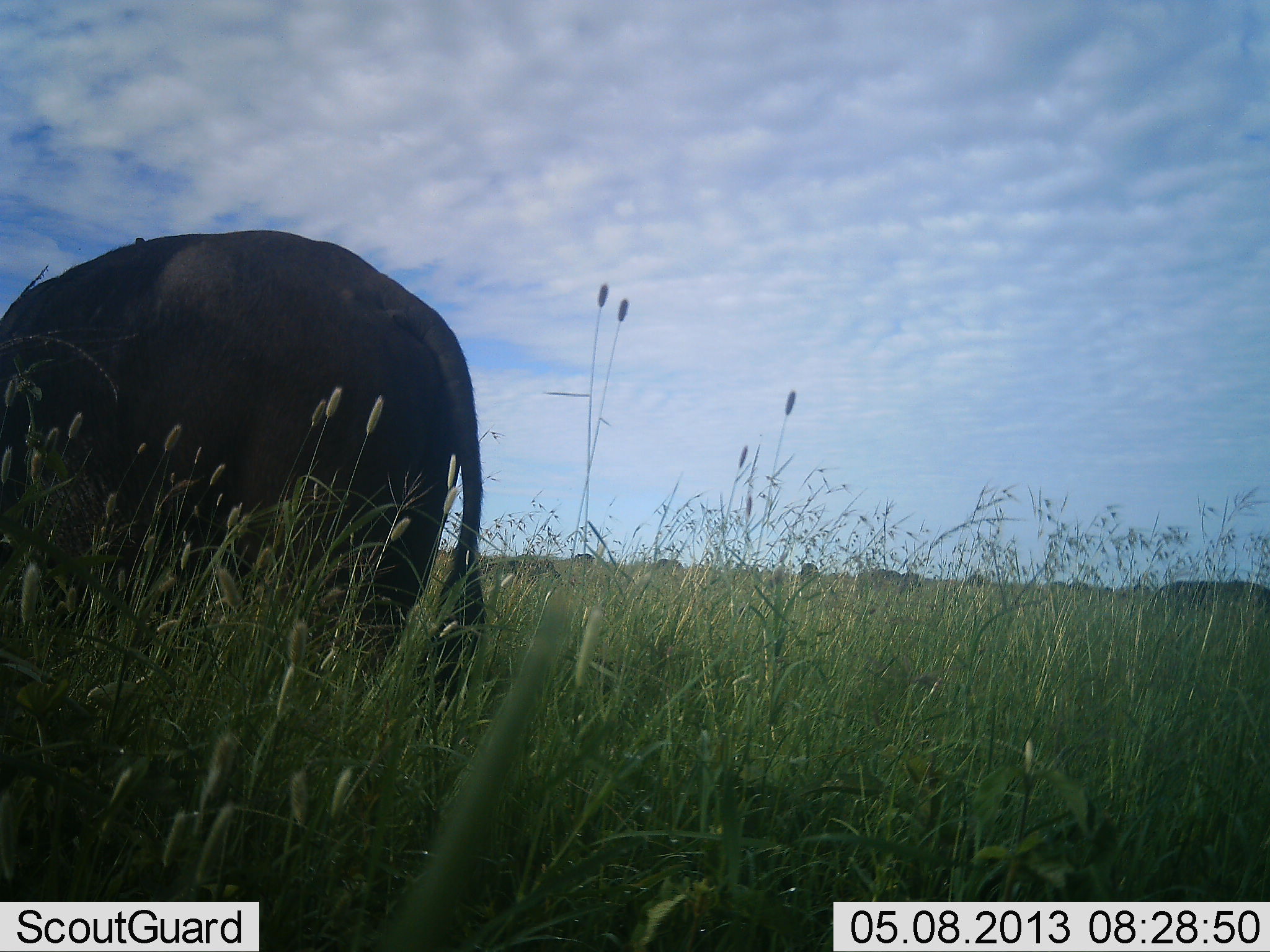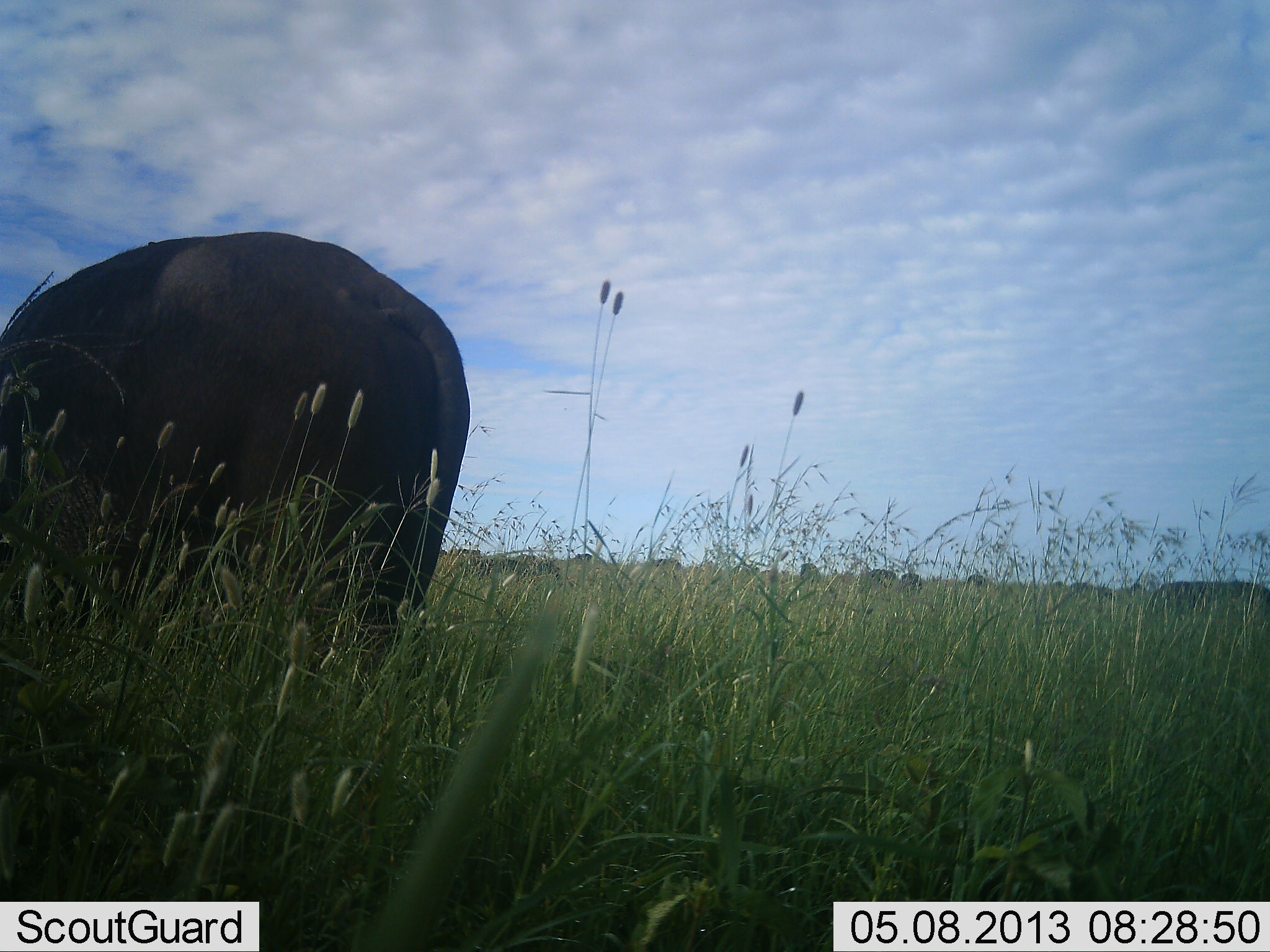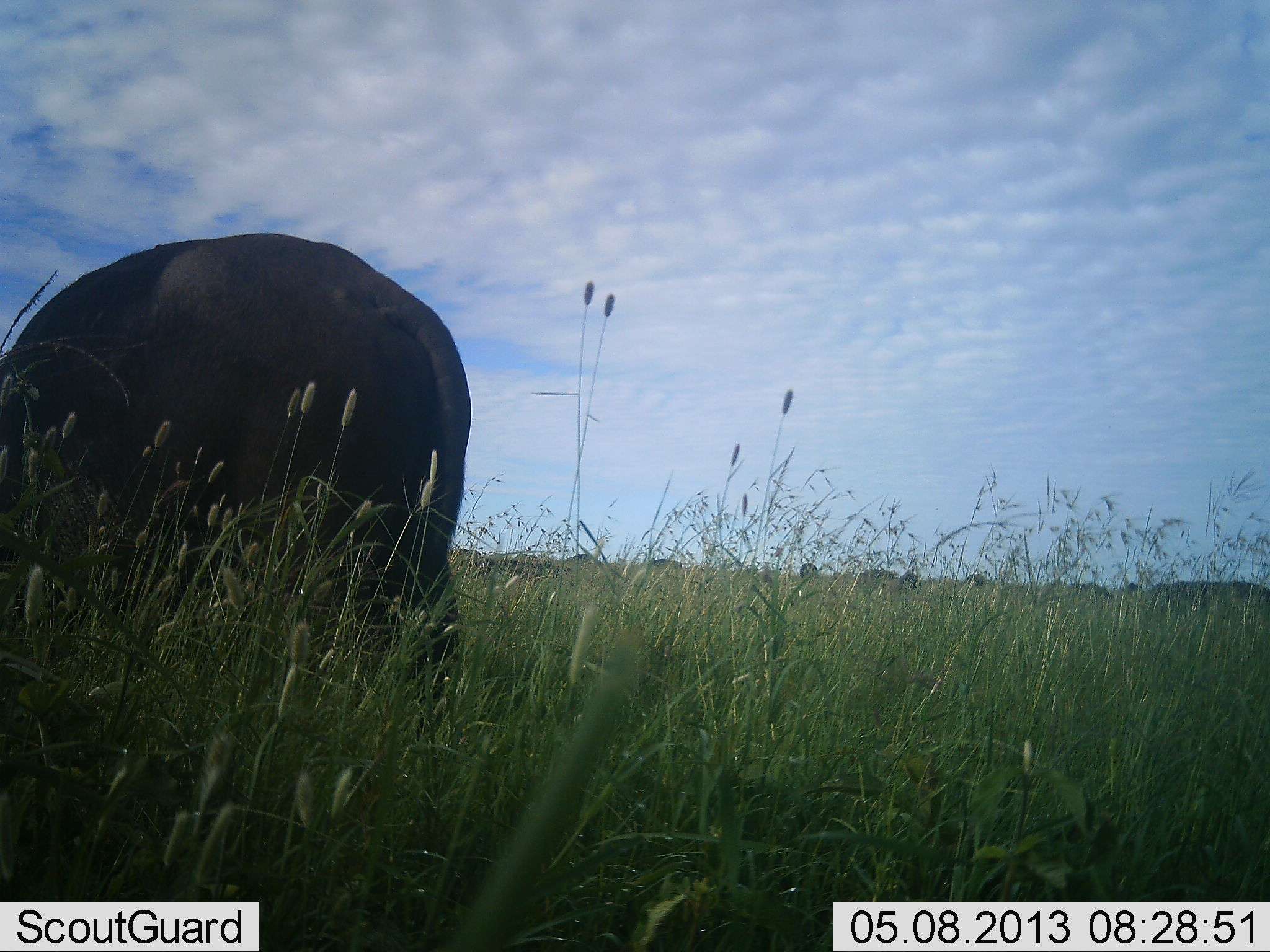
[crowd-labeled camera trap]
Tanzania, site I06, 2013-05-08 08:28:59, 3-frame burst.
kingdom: Animalia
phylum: Chordata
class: Mammalia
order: Artiodactyla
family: Bovidae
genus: Syncerus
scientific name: Syncerus caffer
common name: cape buffalo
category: buffalo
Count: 2.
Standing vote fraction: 43%.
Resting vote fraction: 0%.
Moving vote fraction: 5%.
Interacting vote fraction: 0%.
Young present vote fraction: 0%.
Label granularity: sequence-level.